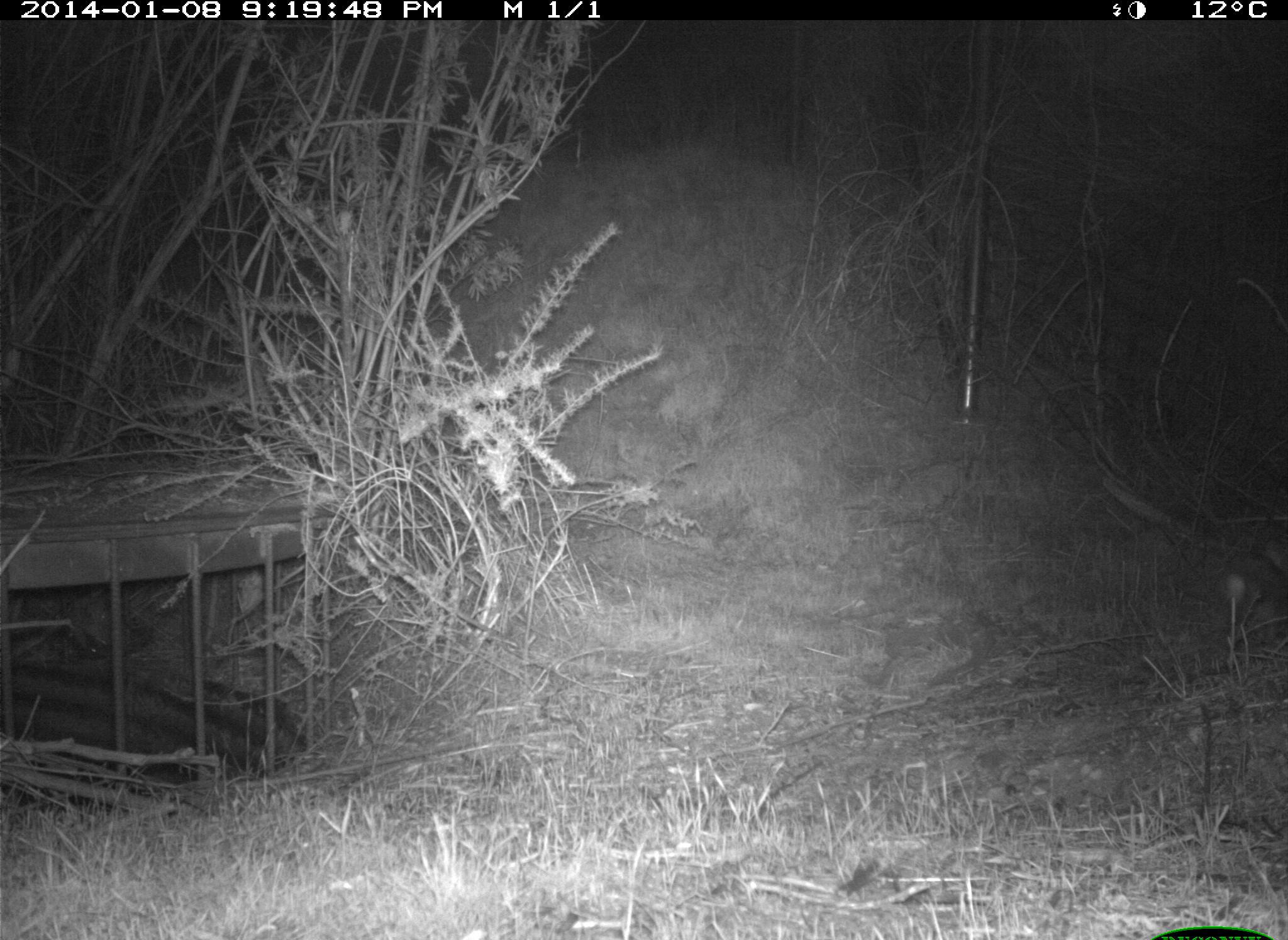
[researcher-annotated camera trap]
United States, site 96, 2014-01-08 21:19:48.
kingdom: Animalia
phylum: Chordata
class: Mammalia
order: Lagomorpha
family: Leporidae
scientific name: Leporidae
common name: rabbits and hares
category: rabbit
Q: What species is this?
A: Rabbit (rabbits and hares) (Leporidae).